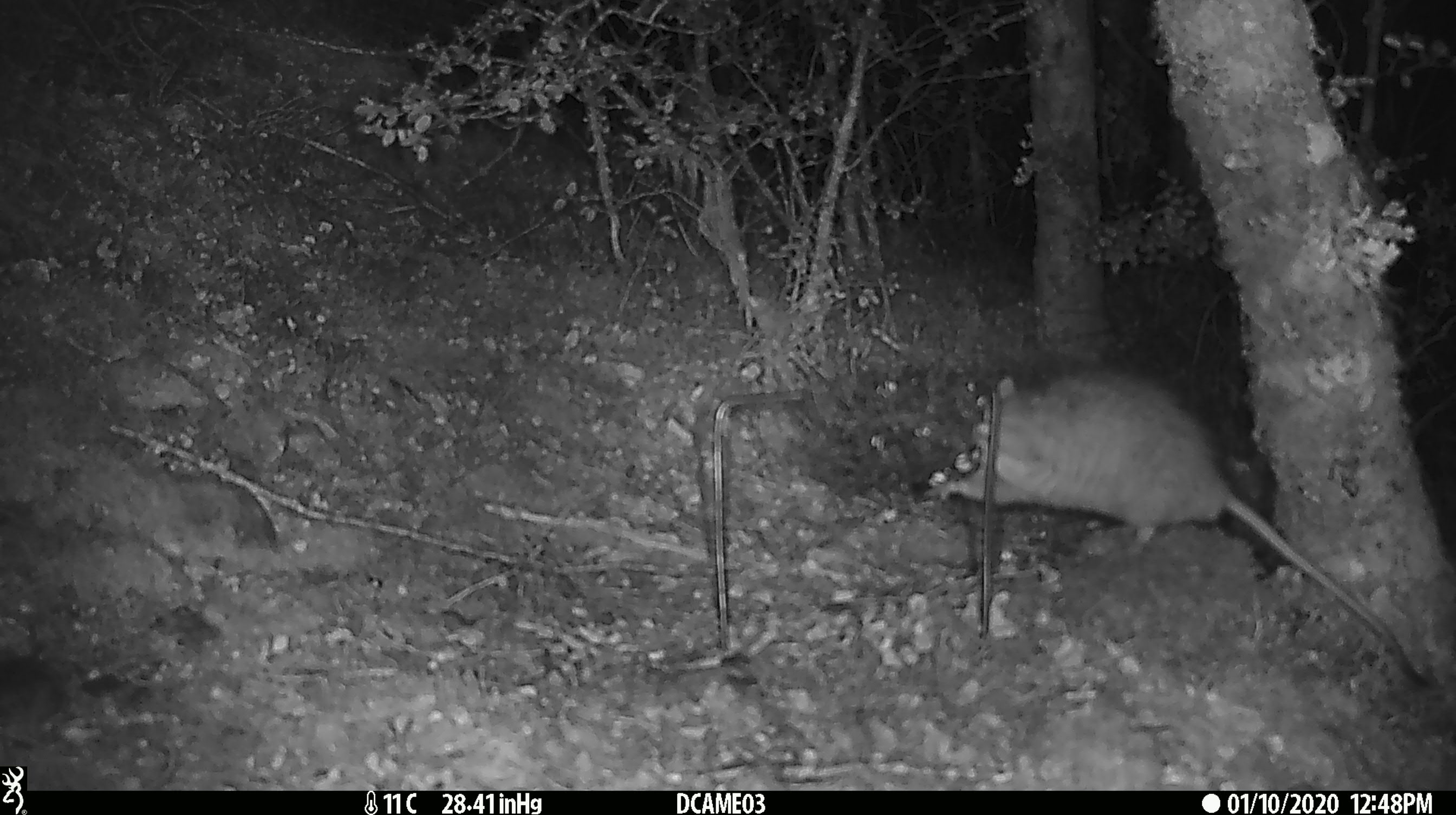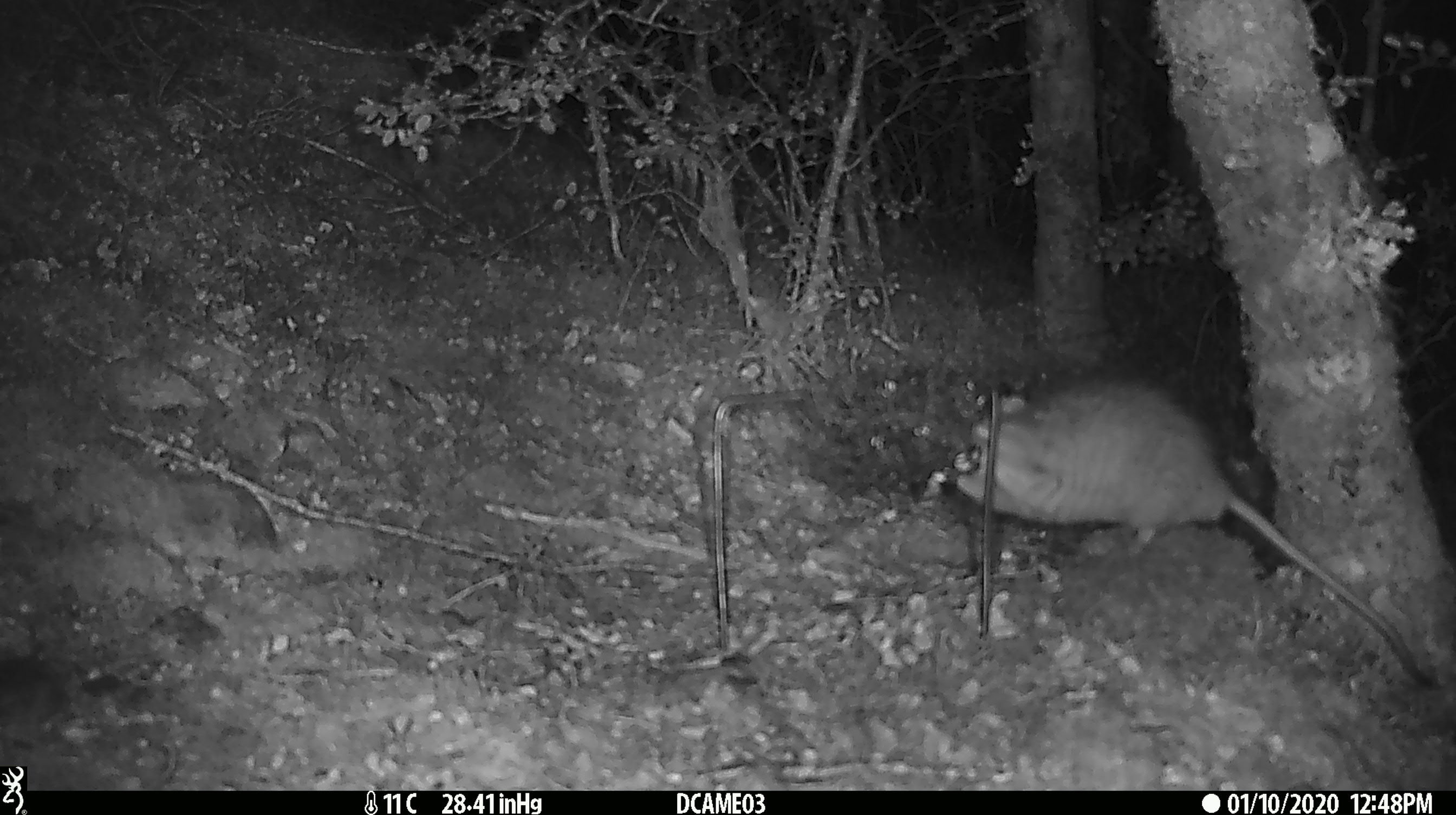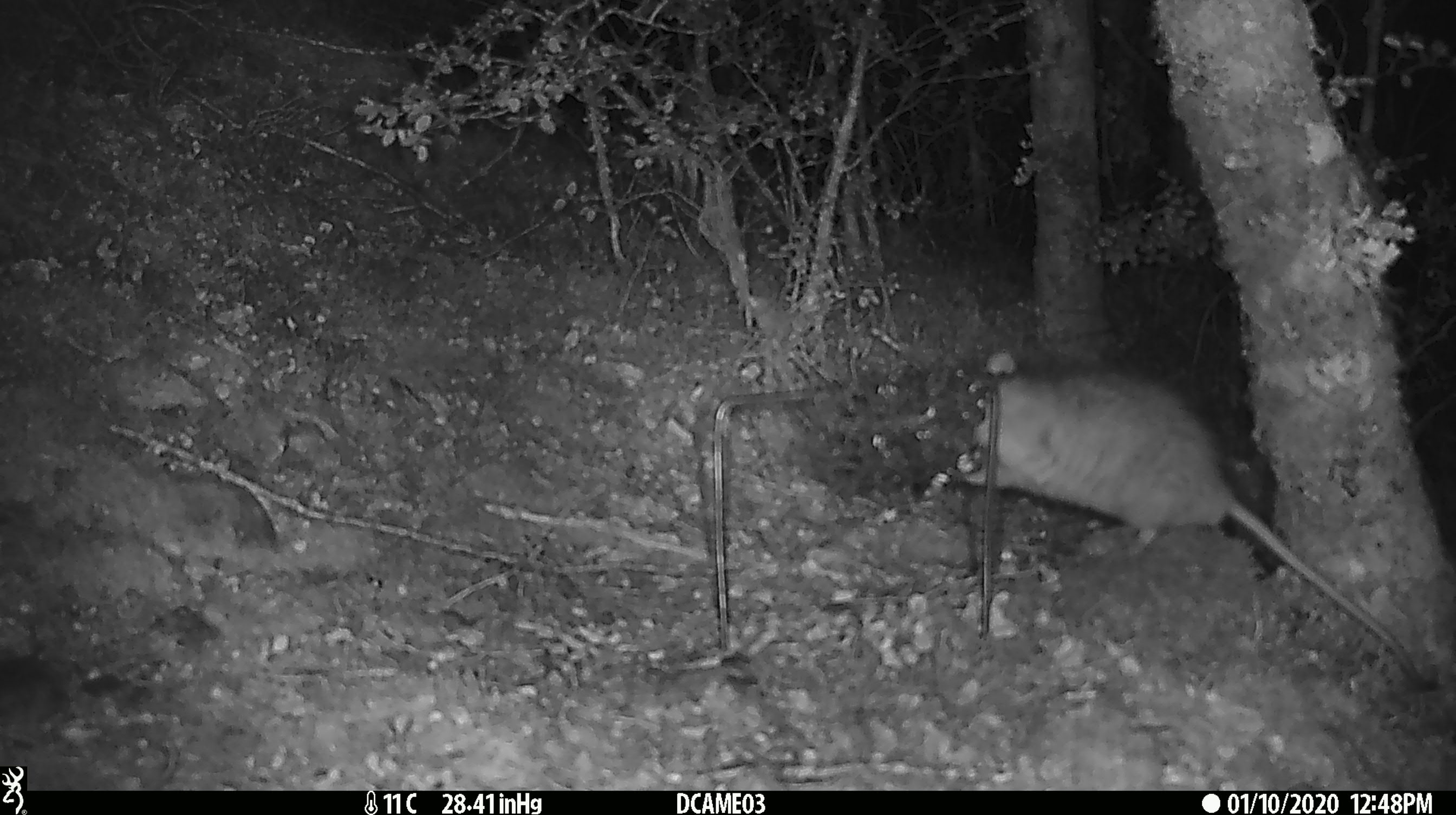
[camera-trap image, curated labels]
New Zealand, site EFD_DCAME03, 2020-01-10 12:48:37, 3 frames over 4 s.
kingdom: Animalia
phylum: Chordata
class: Mammalia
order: Rodentia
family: Muridae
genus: Rattus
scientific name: Rattus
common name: rat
Rat (Rattus).